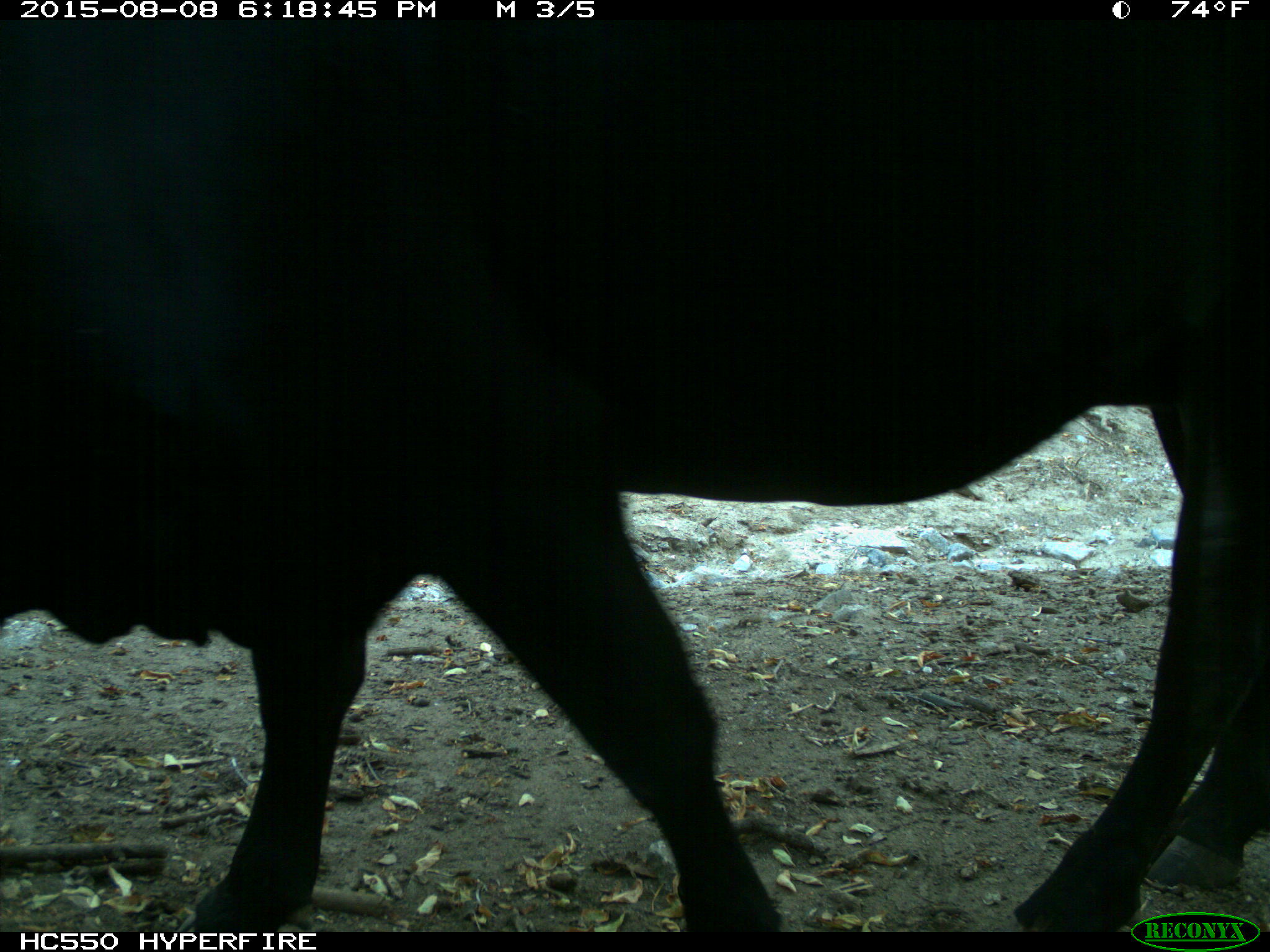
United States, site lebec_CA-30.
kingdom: Animalia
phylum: Chordata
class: Mammalia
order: Artiodactyla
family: Bovidae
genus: Bos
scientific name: Bos taurus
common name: domestic cow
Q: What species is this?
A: Bos taurus (domestic cow).